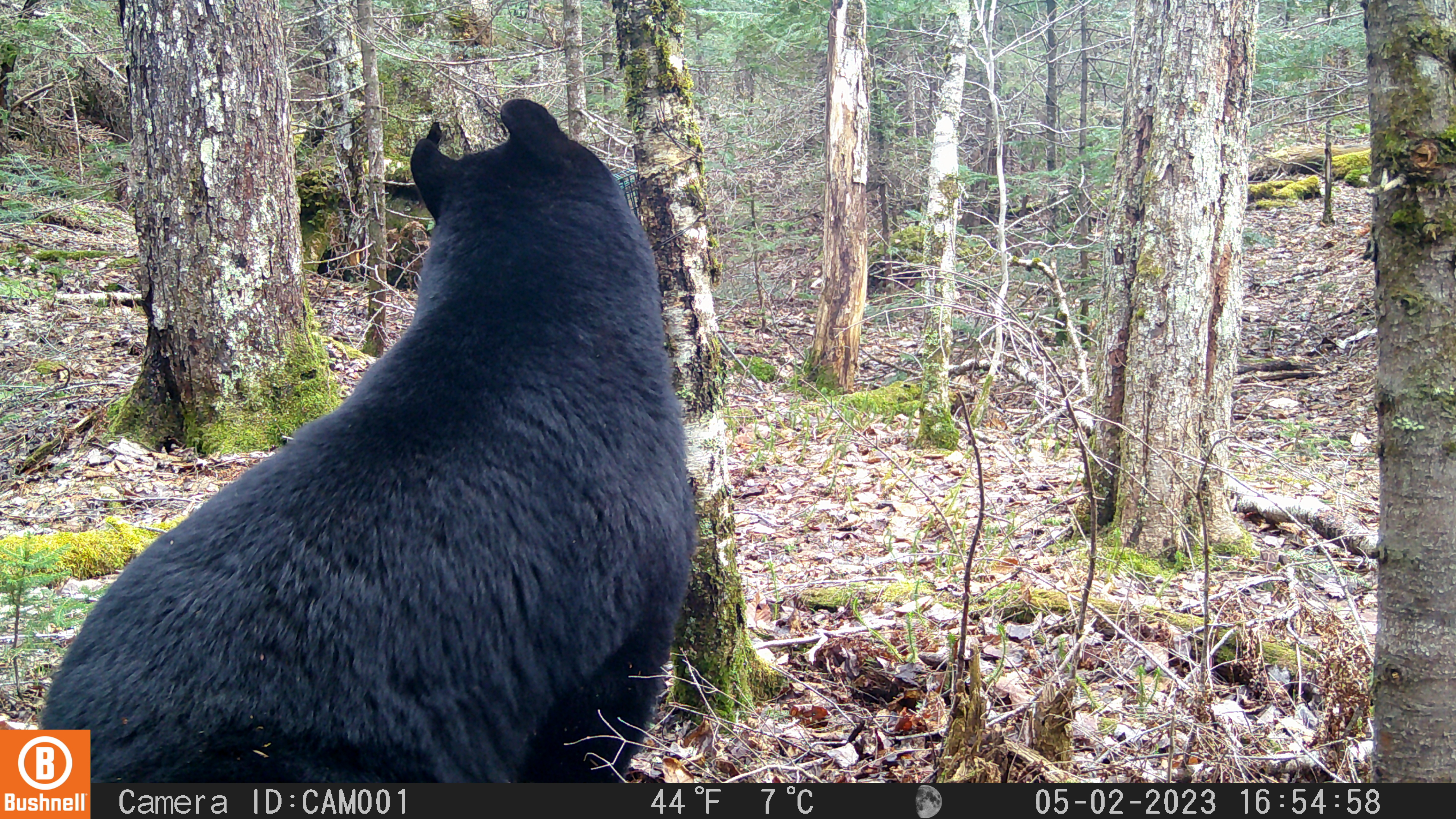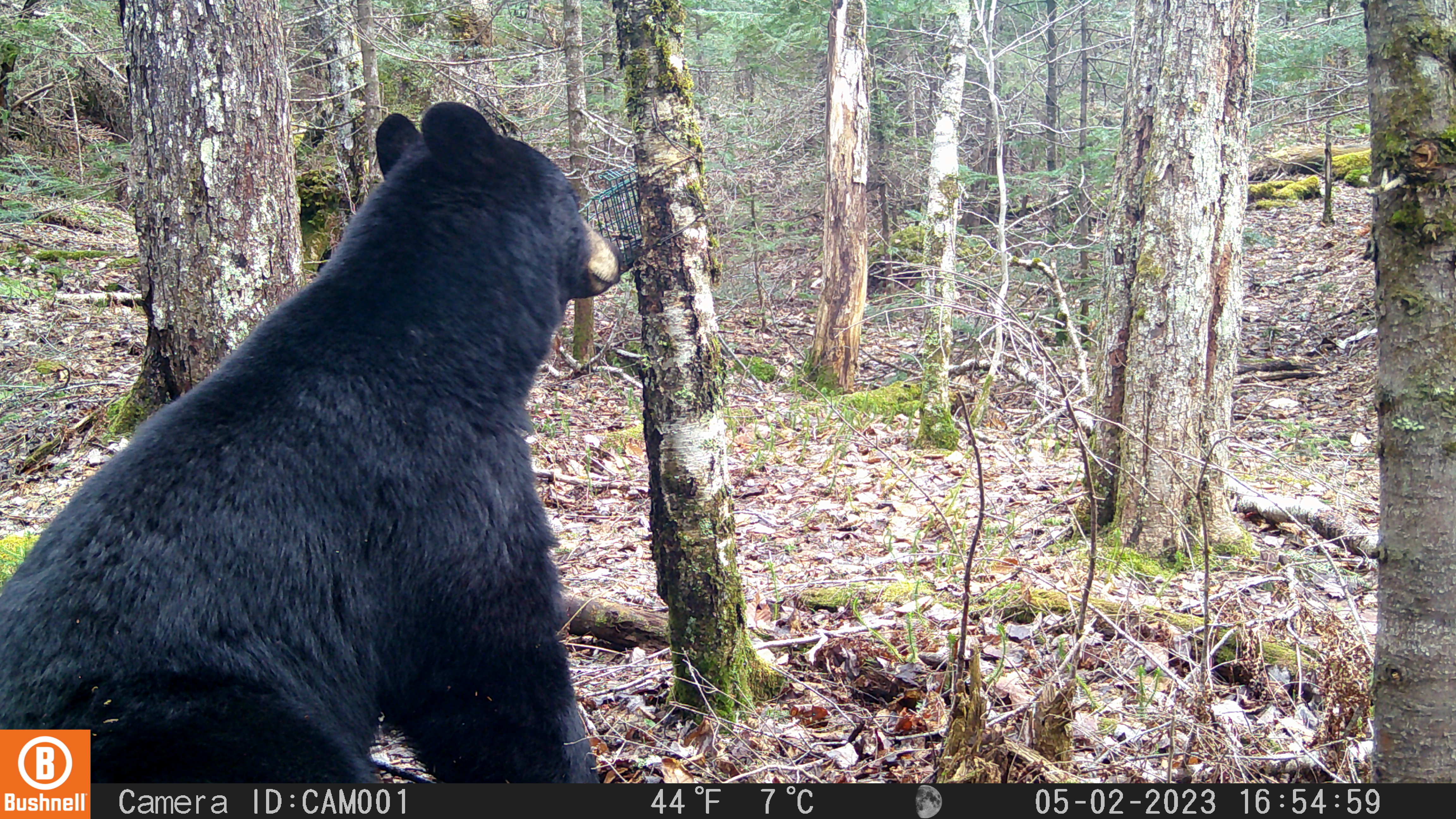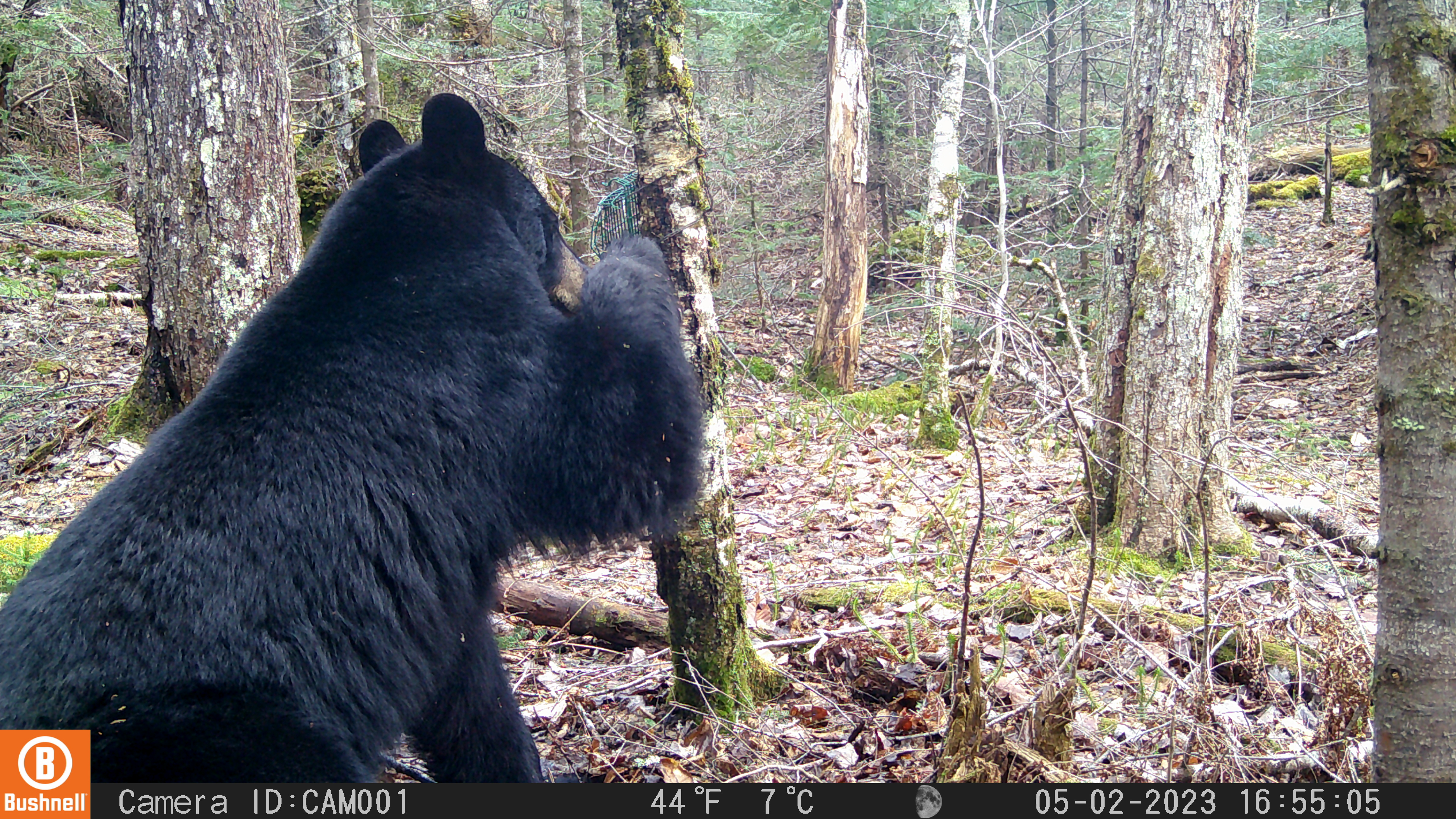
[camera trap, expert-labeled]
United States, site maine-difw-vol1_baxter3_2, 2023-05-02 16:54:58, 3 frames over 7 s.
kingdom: Animalia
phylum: Chordata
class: Mammalia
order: Carnivora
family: Ursidae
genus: Ursus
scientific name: Ursus americanus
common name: black bear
Black bear (Ursus americanus).